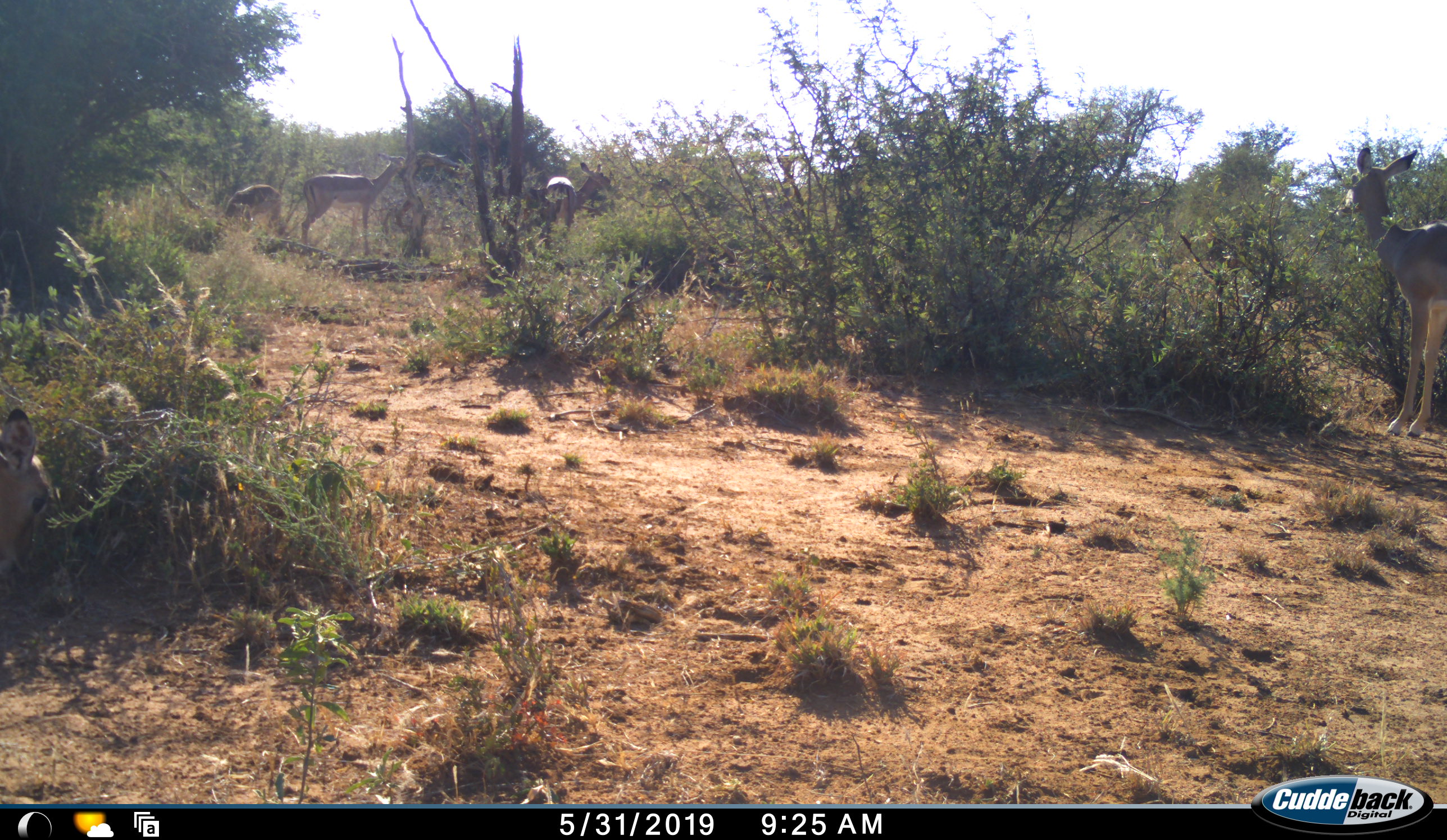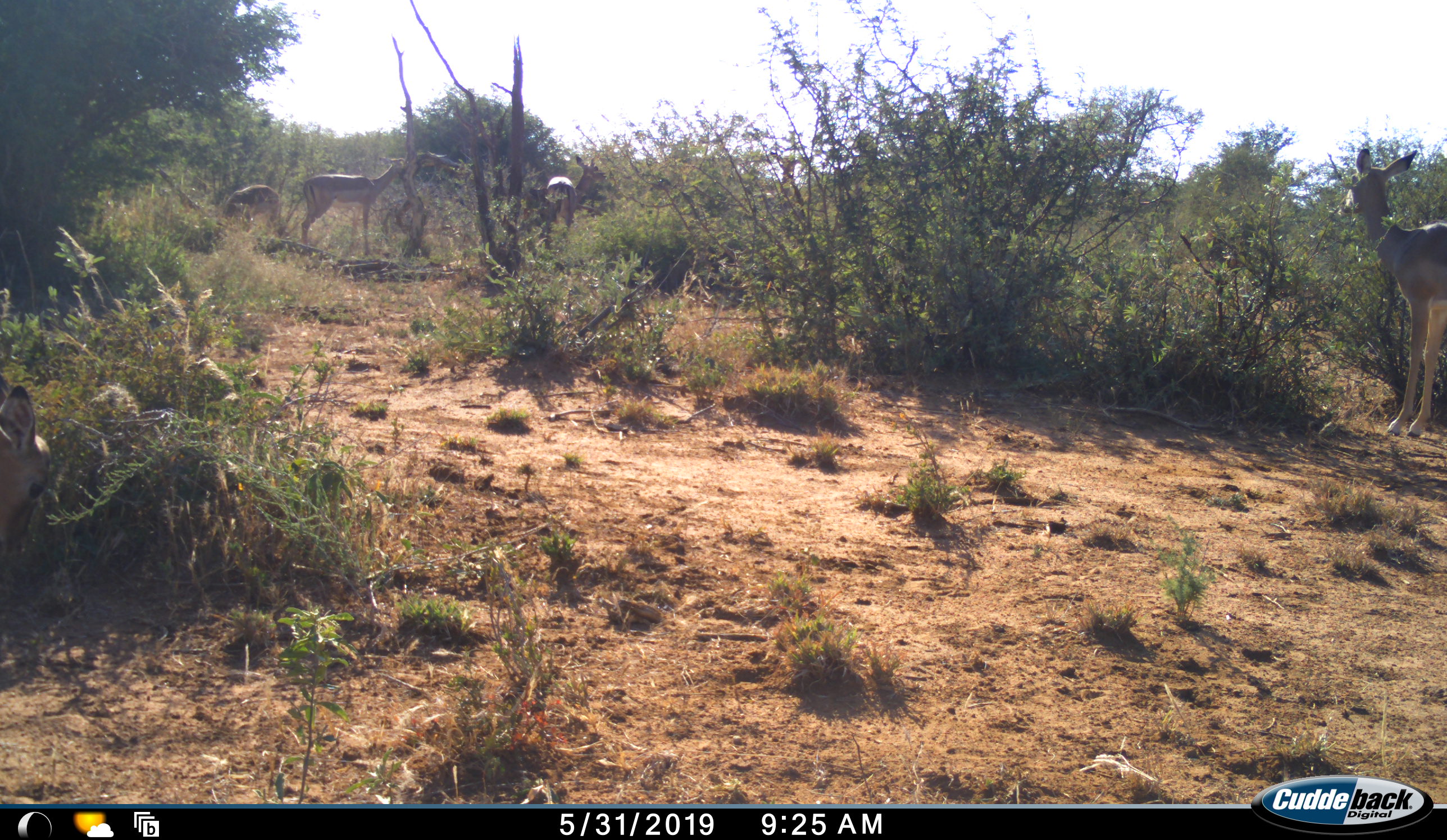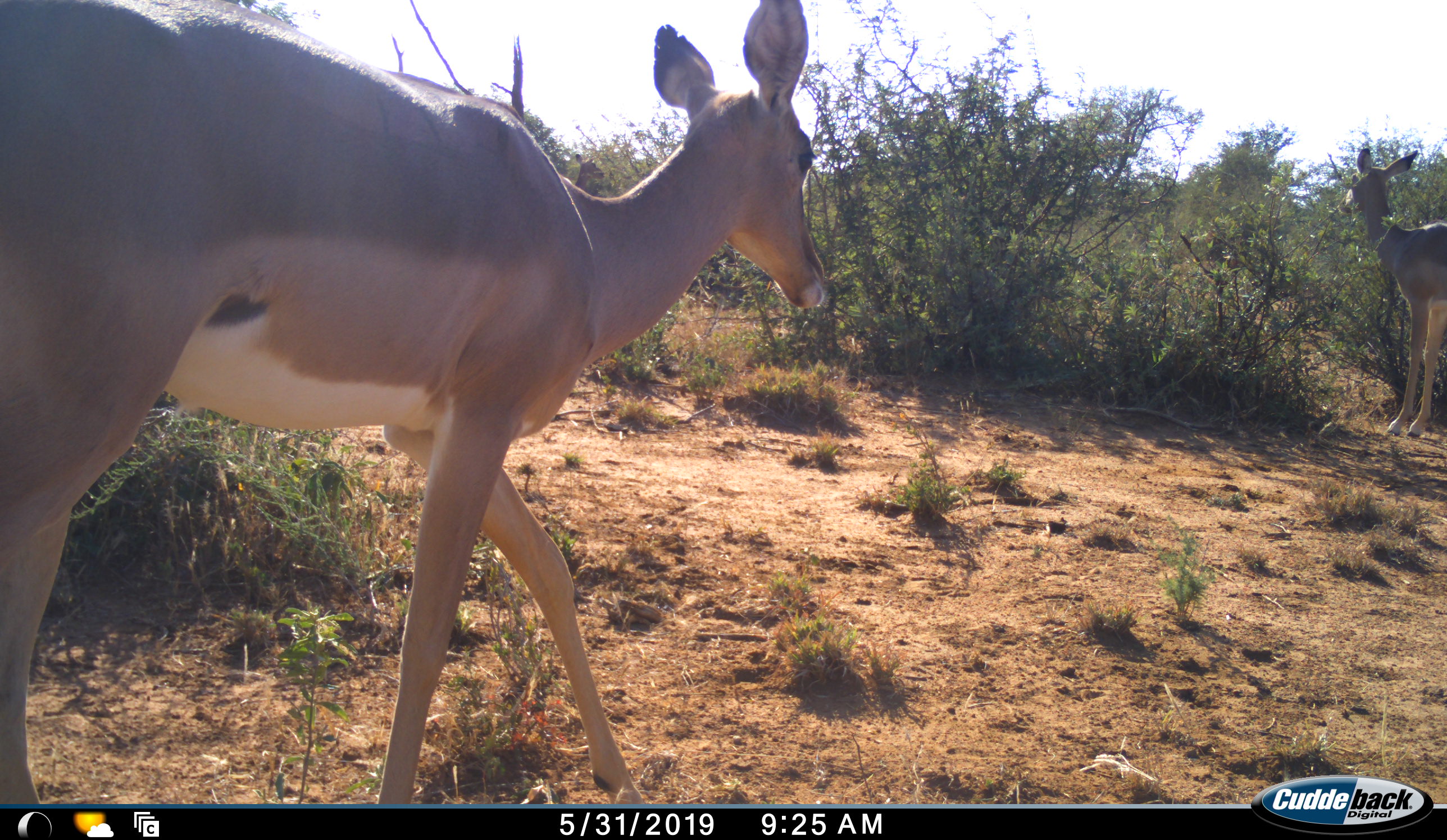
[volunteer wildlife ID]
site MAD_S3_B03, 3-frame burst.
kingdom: Animalia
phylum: Chordata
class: Mammalia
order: Artiodactyla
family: Bovidae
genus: Aepyceros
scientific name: Aepyceros melampus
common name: impala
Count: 5.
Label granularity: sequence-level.